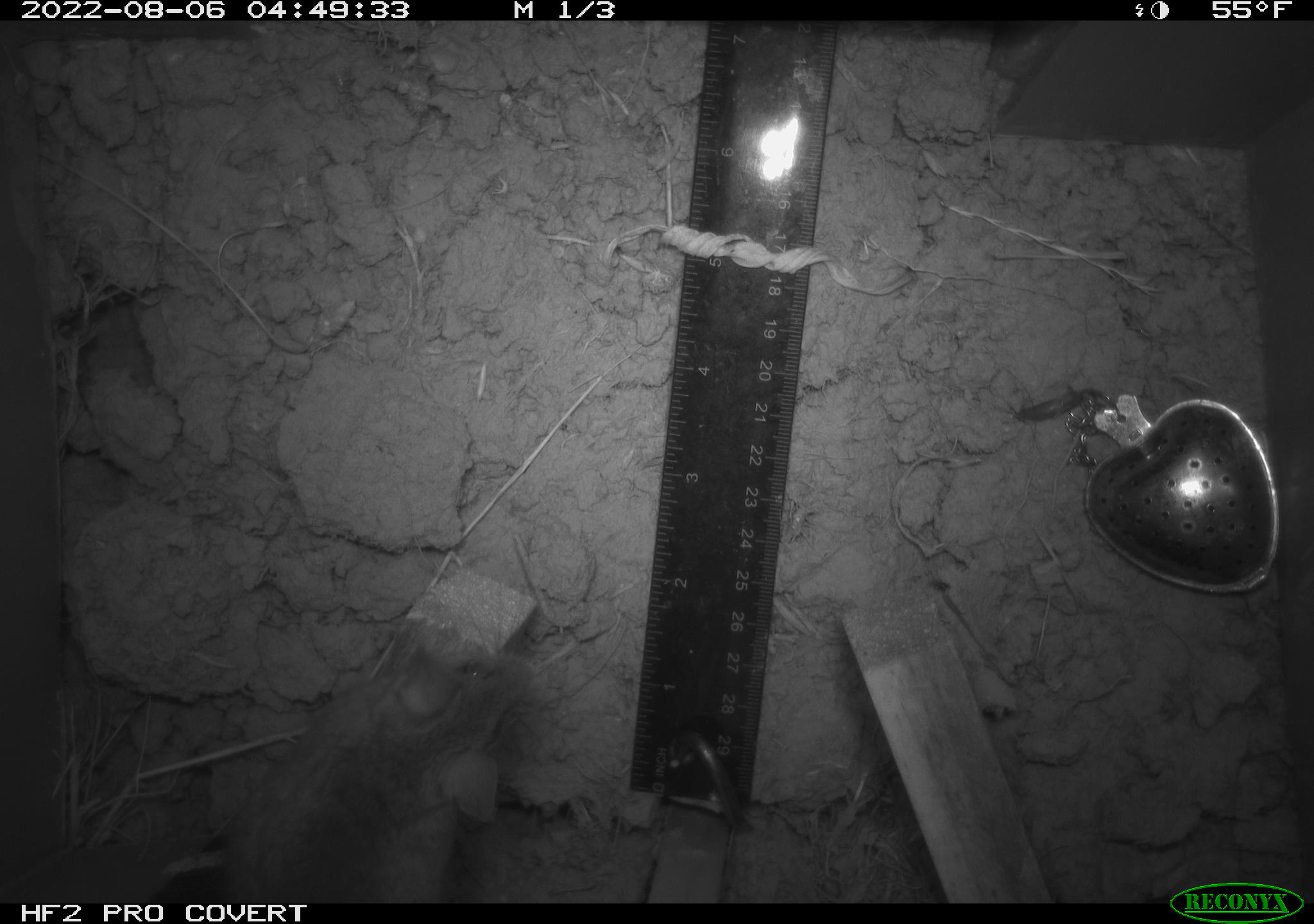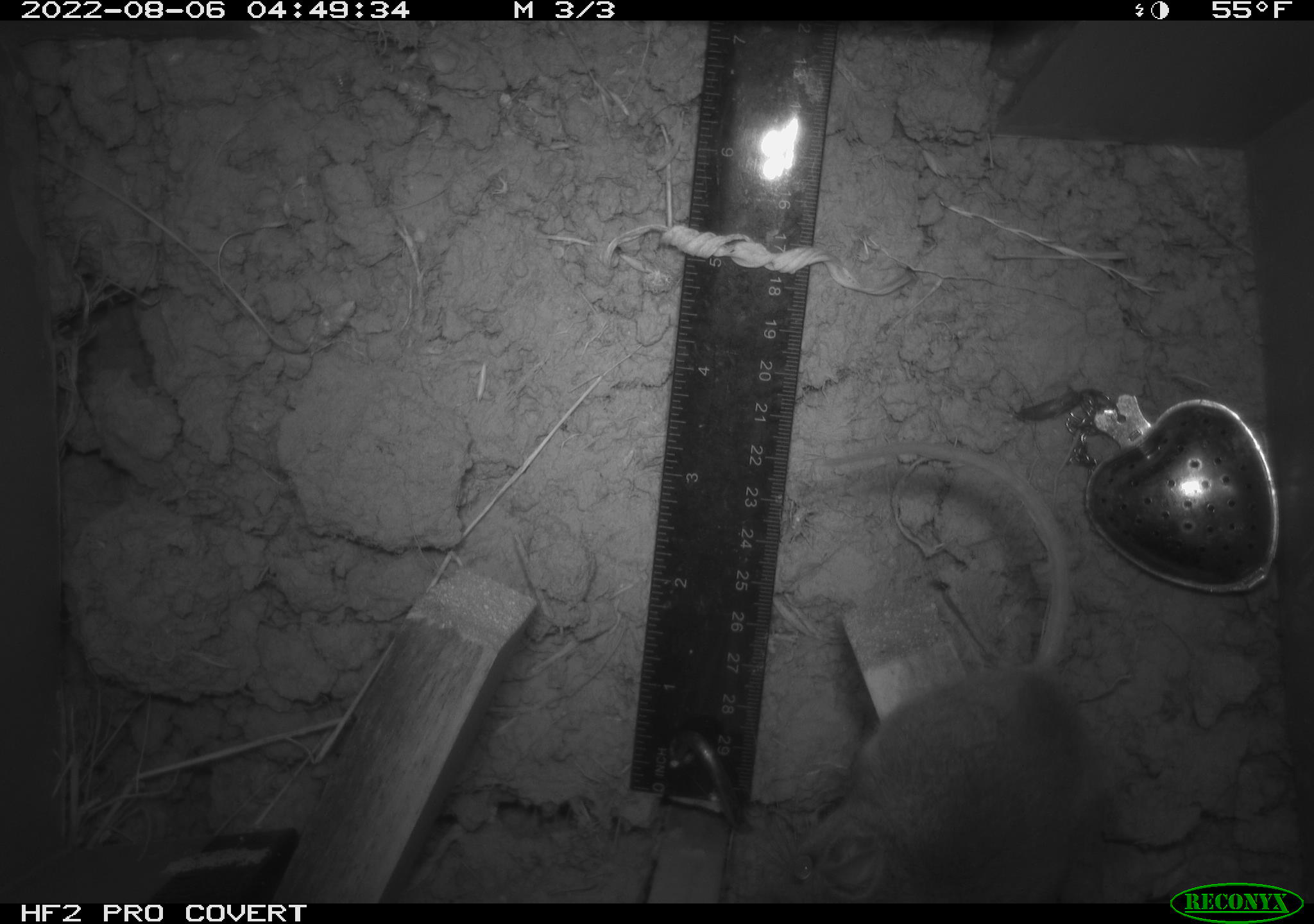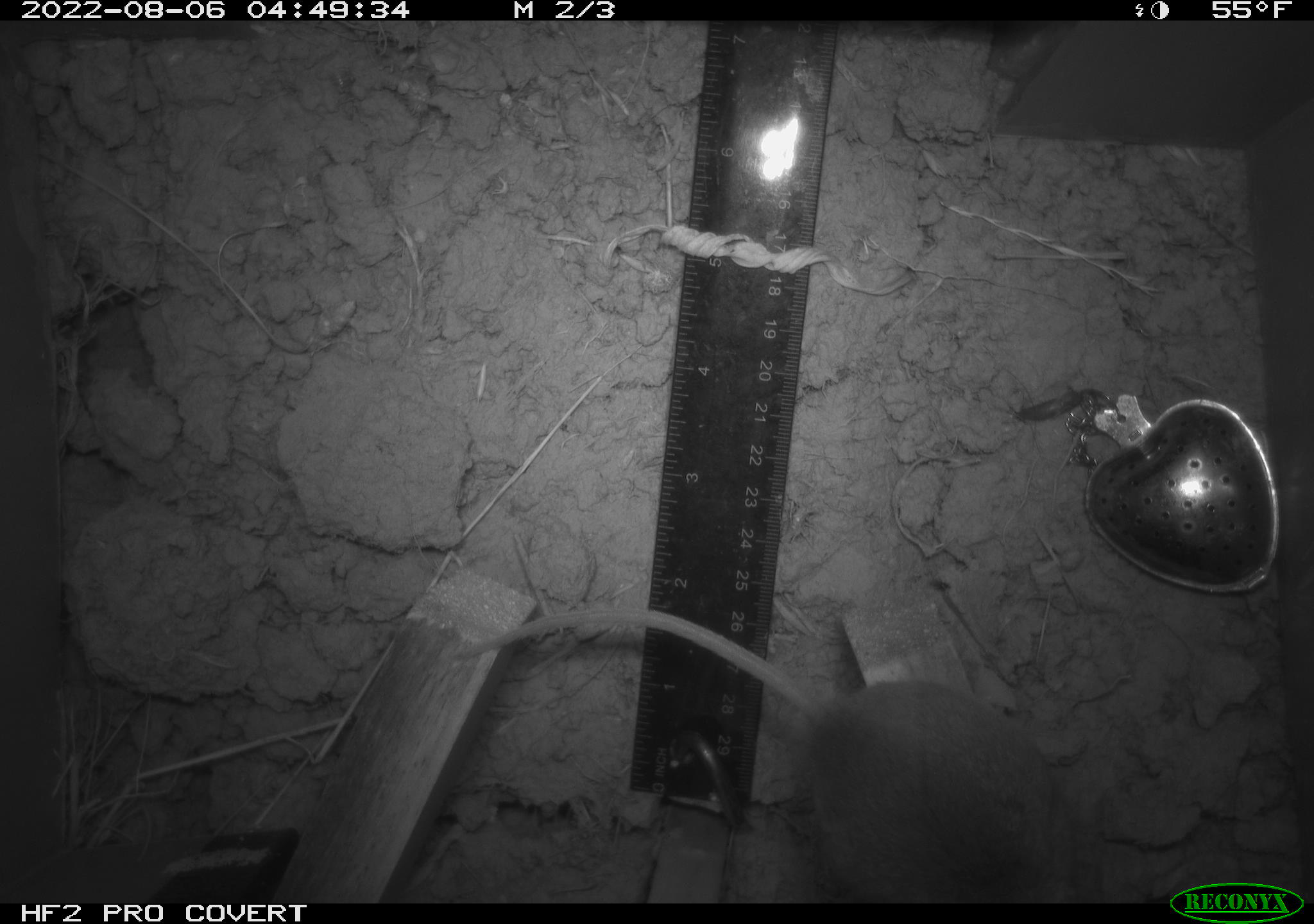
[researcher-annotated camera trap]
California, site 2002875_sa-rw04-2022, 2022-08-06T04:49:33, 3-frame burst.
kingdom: Animalia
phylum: Chordata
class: Mammalia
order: Rodentia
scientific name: Rodentia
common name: mouse species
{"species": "mouse species (Rodentia)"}